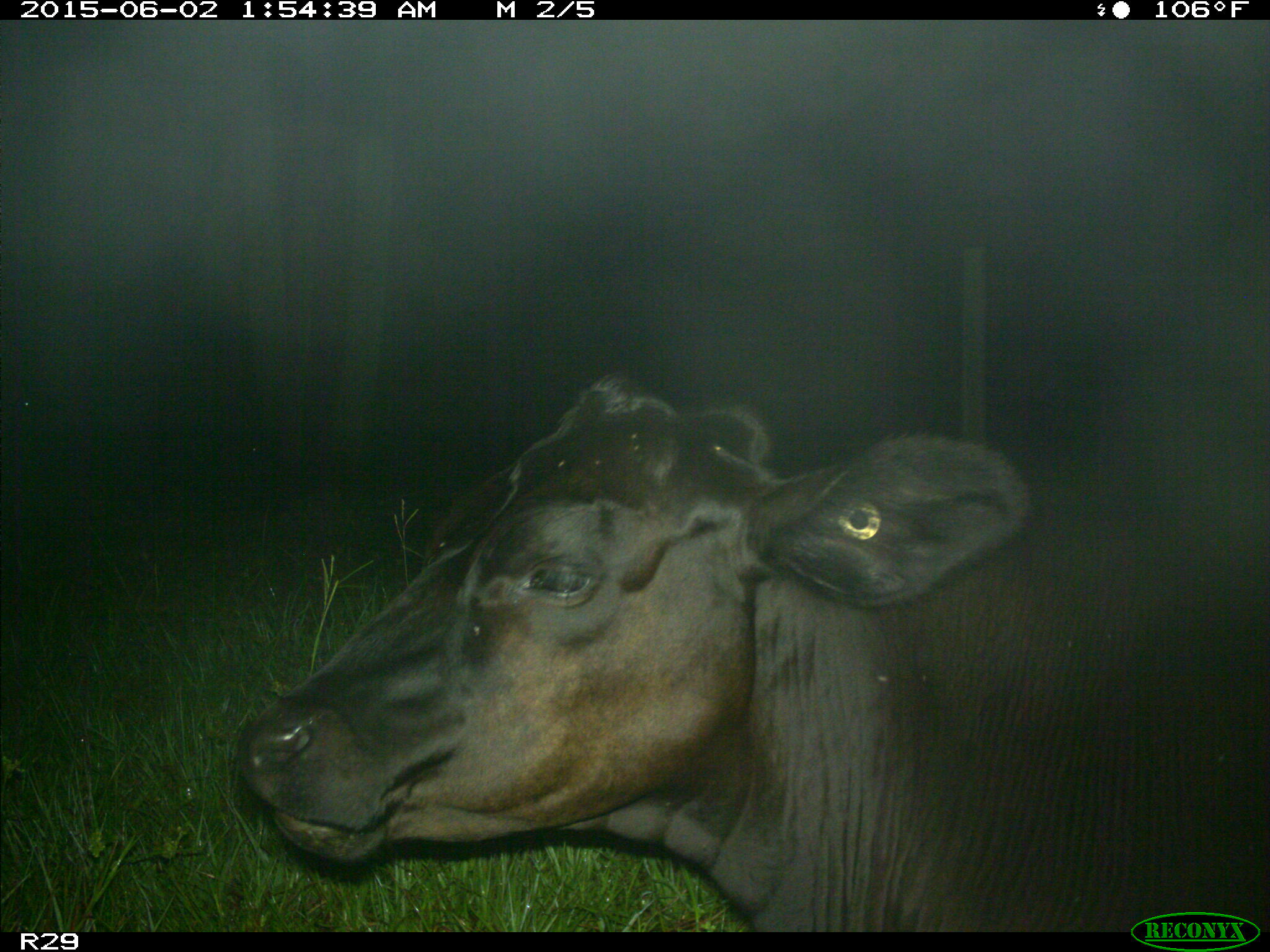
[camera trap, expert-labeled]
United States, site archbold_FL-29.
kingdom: Animalia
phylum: Chordata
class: Mammalia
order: Artiodactyla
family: Bovidae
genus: Bos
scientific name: Bos taurus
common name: domestic cow